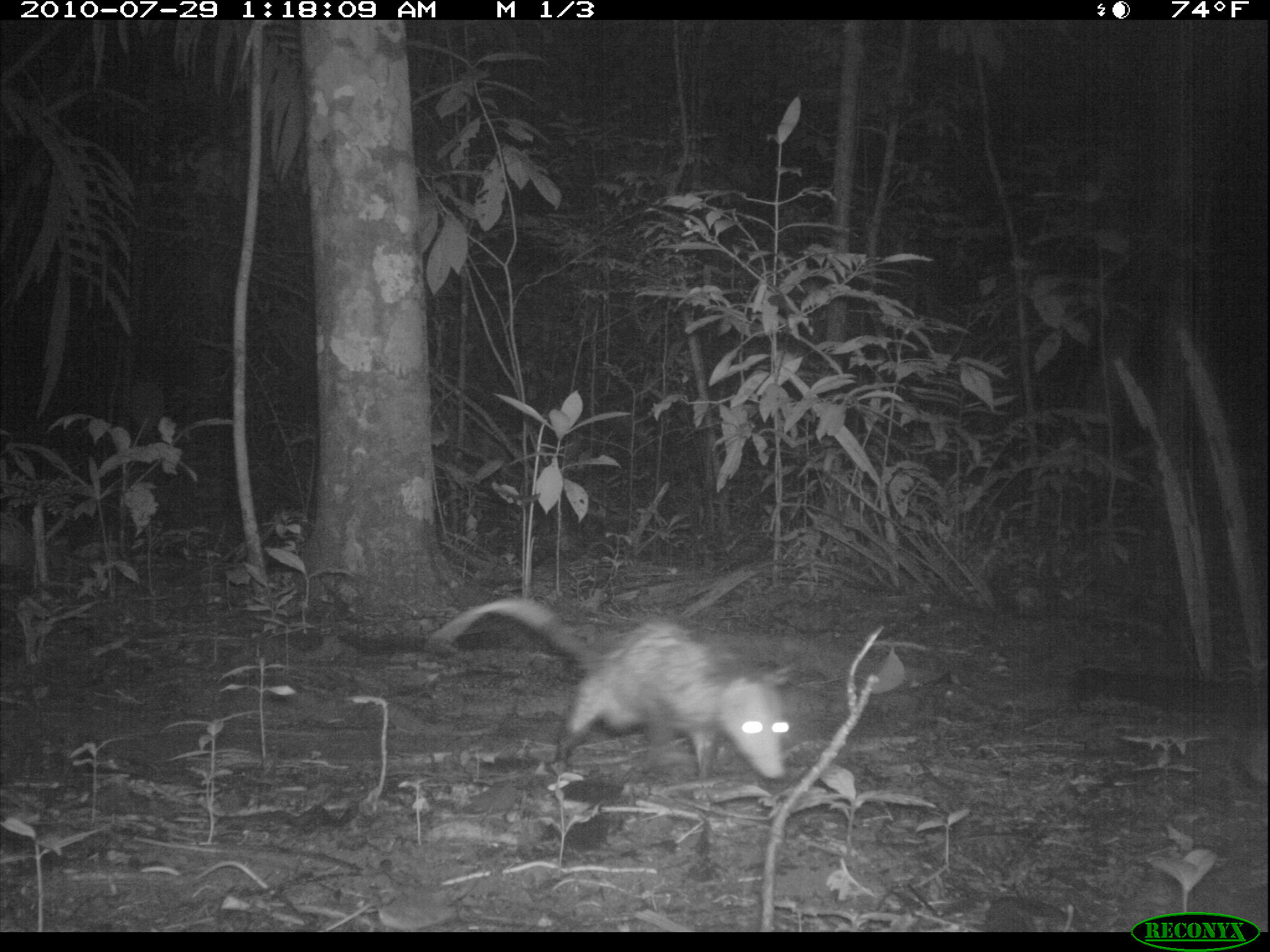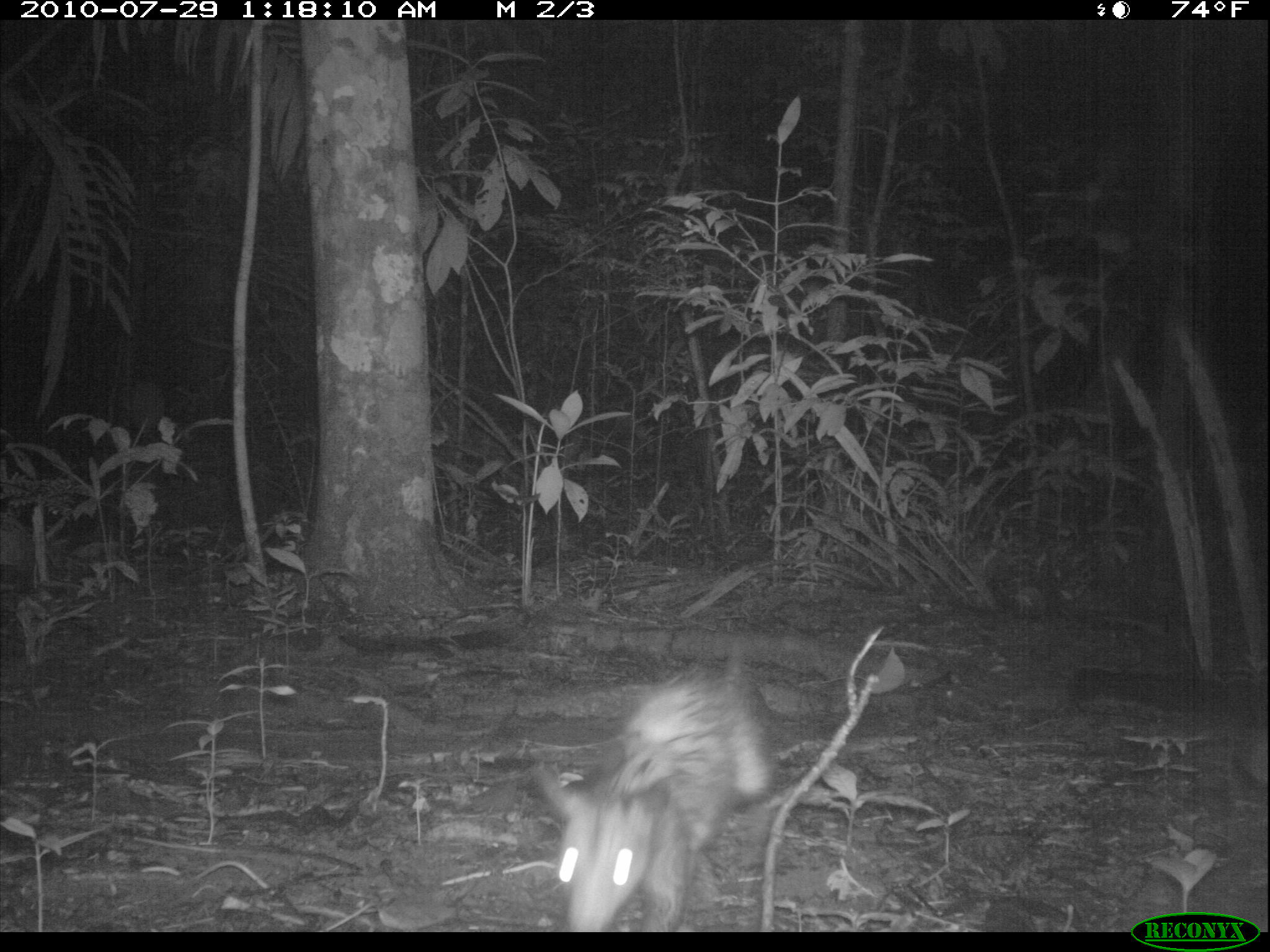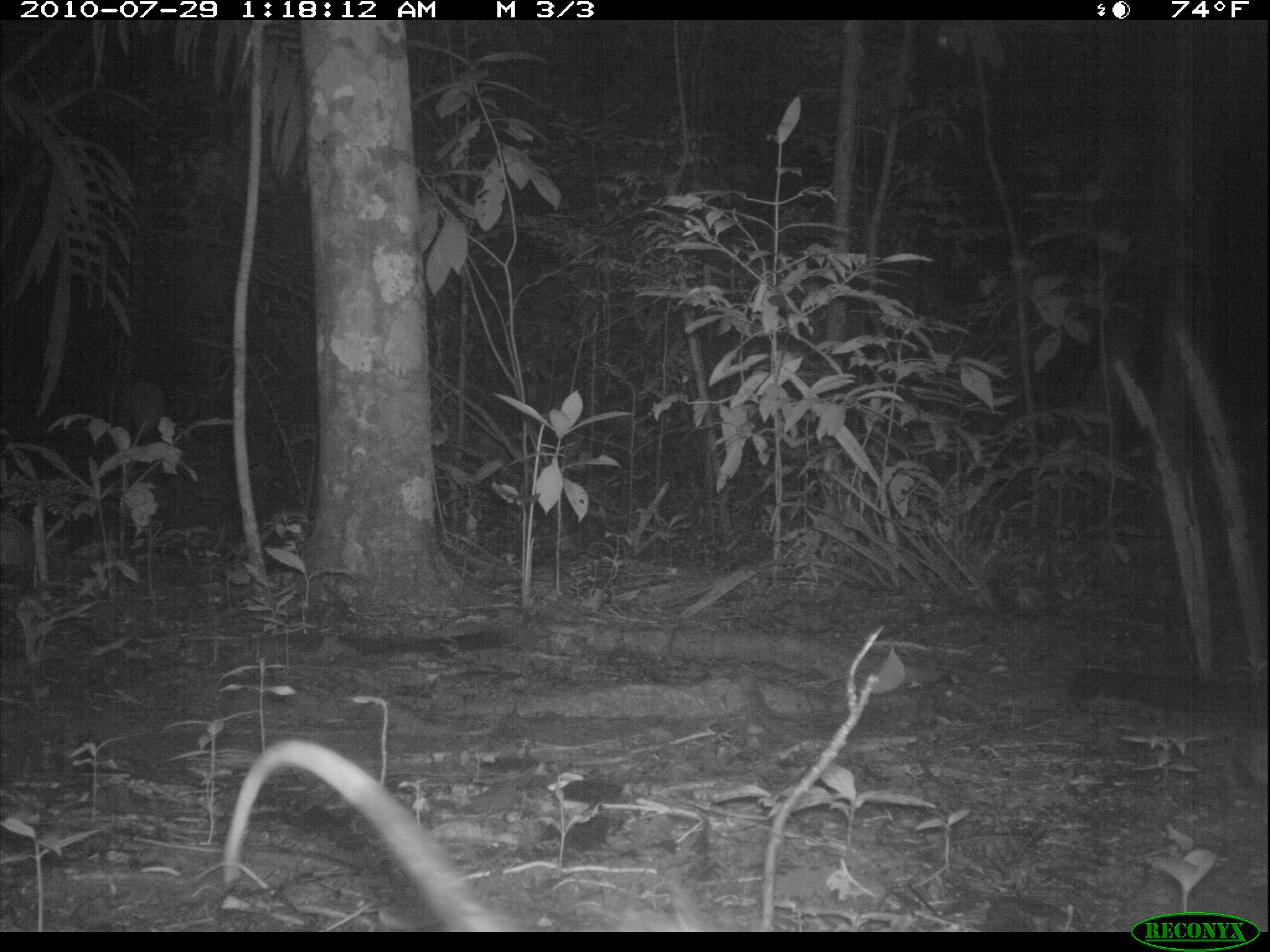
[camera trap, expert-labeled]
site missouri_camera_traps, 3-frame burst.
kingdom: Animalia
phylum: Chordata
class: Mammalia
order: Rodentia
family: Muridae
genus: Rattus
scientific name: Rattus praetor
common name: spiny rat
Spiny rat (Rattus praetor). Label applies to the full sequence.